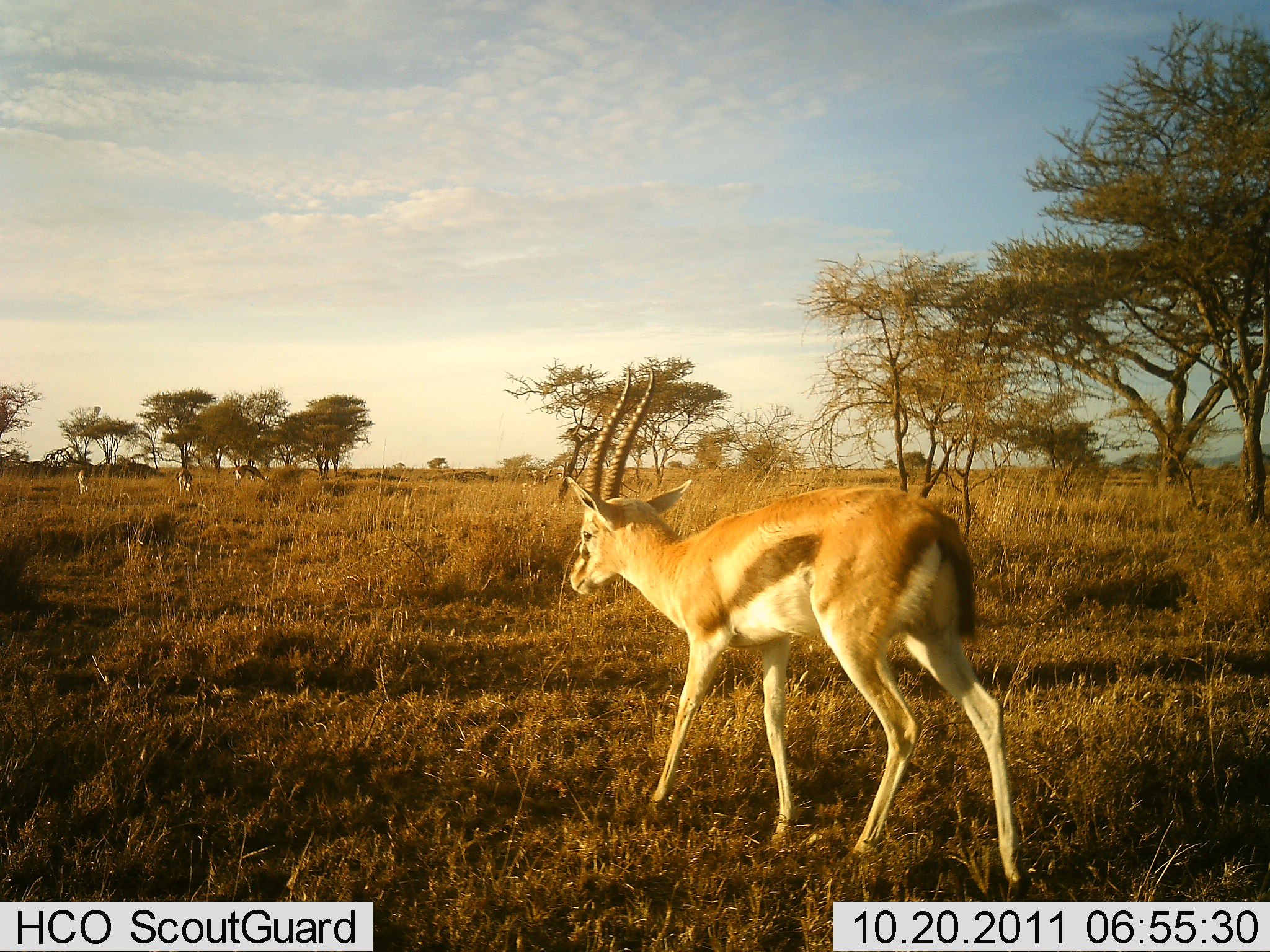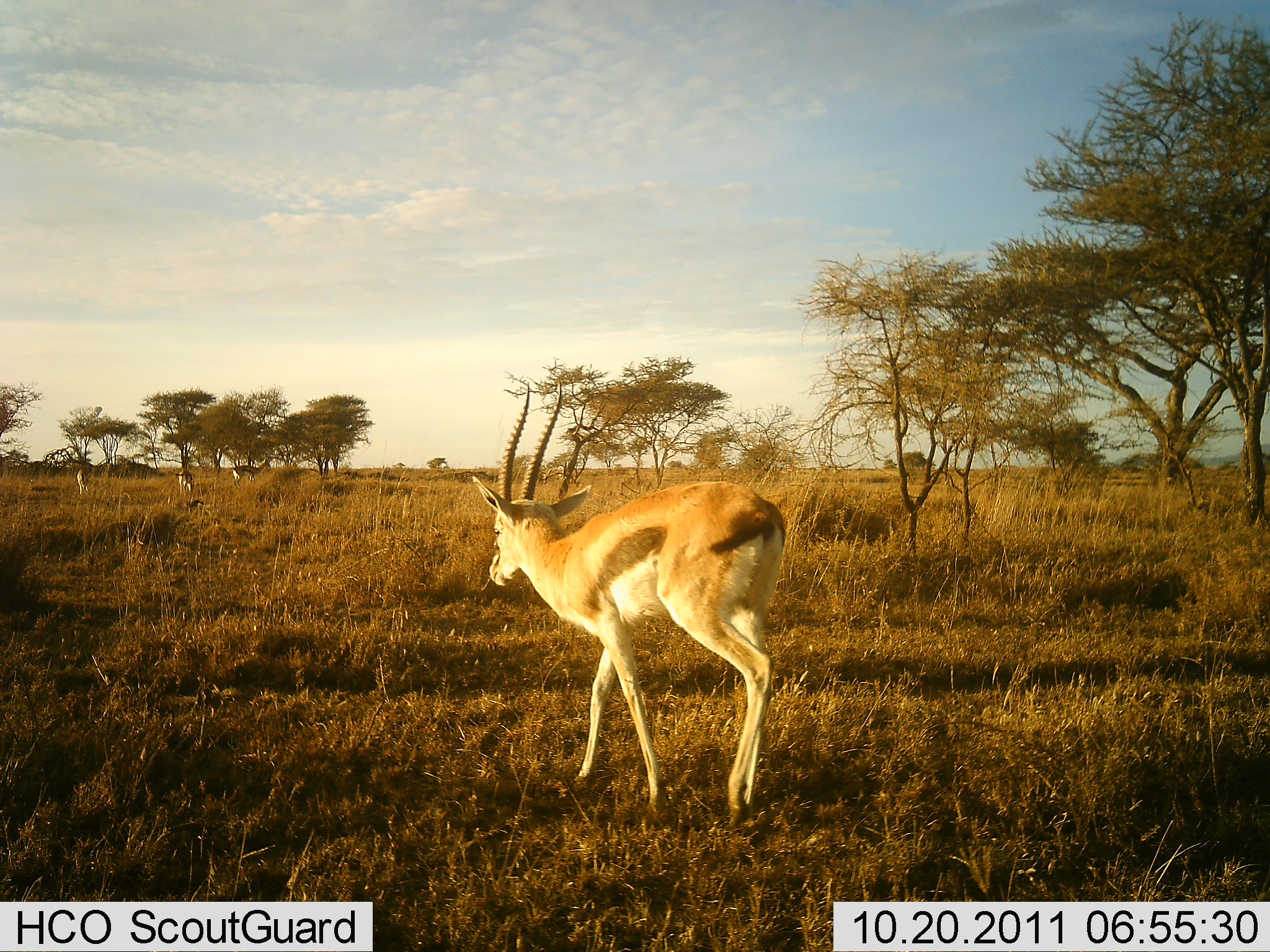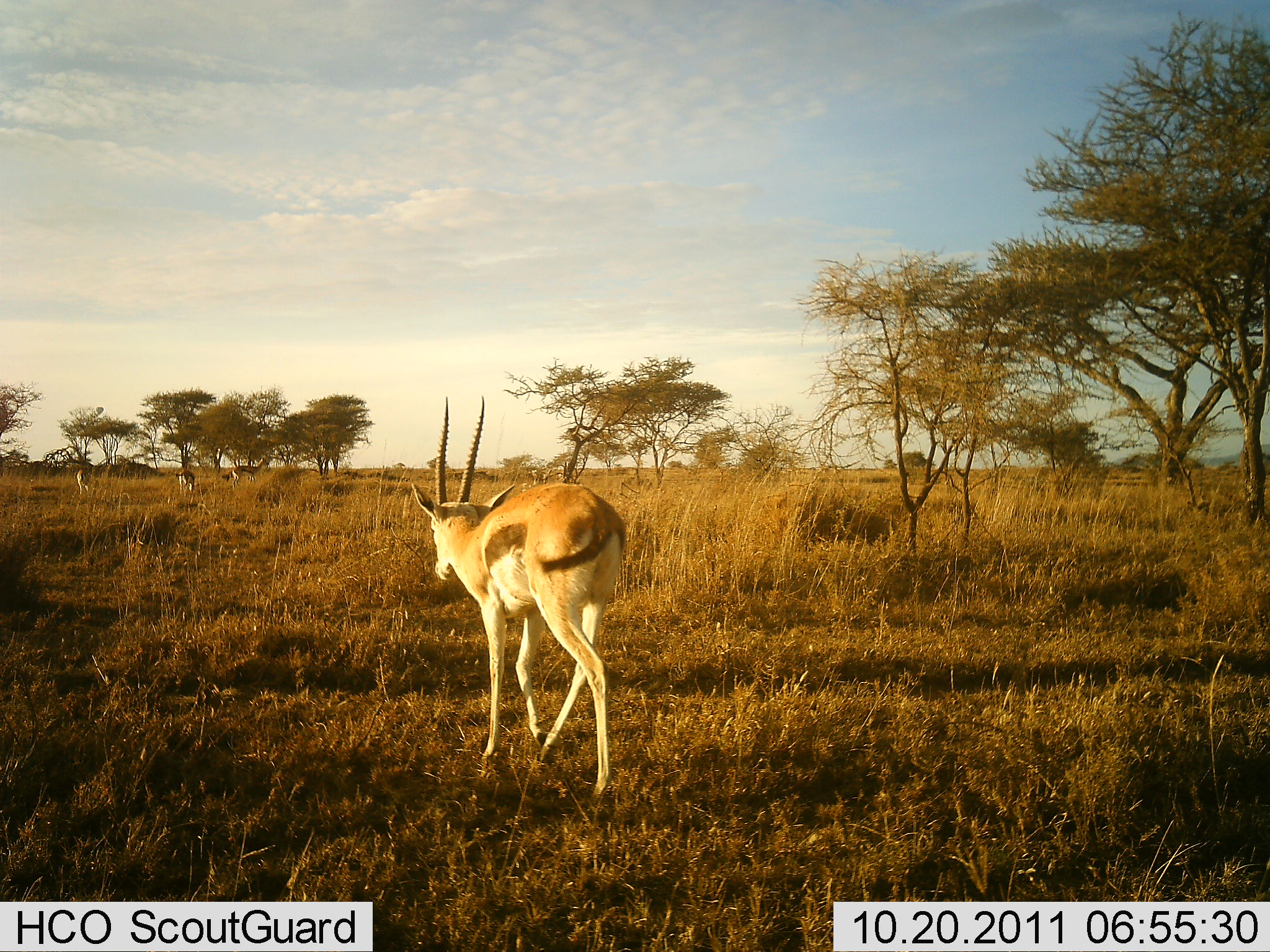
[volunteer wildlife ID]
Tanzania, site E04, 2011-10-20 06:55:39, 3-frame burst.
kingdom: Animalia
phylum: Chordata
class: Mammalia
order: Artiodactyla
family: Bovidae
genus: Eudorcas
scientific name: Eudorcas thomsonii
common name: thomson's gazelle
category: gazellethomsons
Gazellethomsons (thomson's gazelle) (Eudorcas thomsonii), count 1. Behavior (volunteer vote fractions): standing 23%, resting 8%, moving 85%, interacting 0%. Young present (vote fraction): 0%. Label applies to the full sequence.